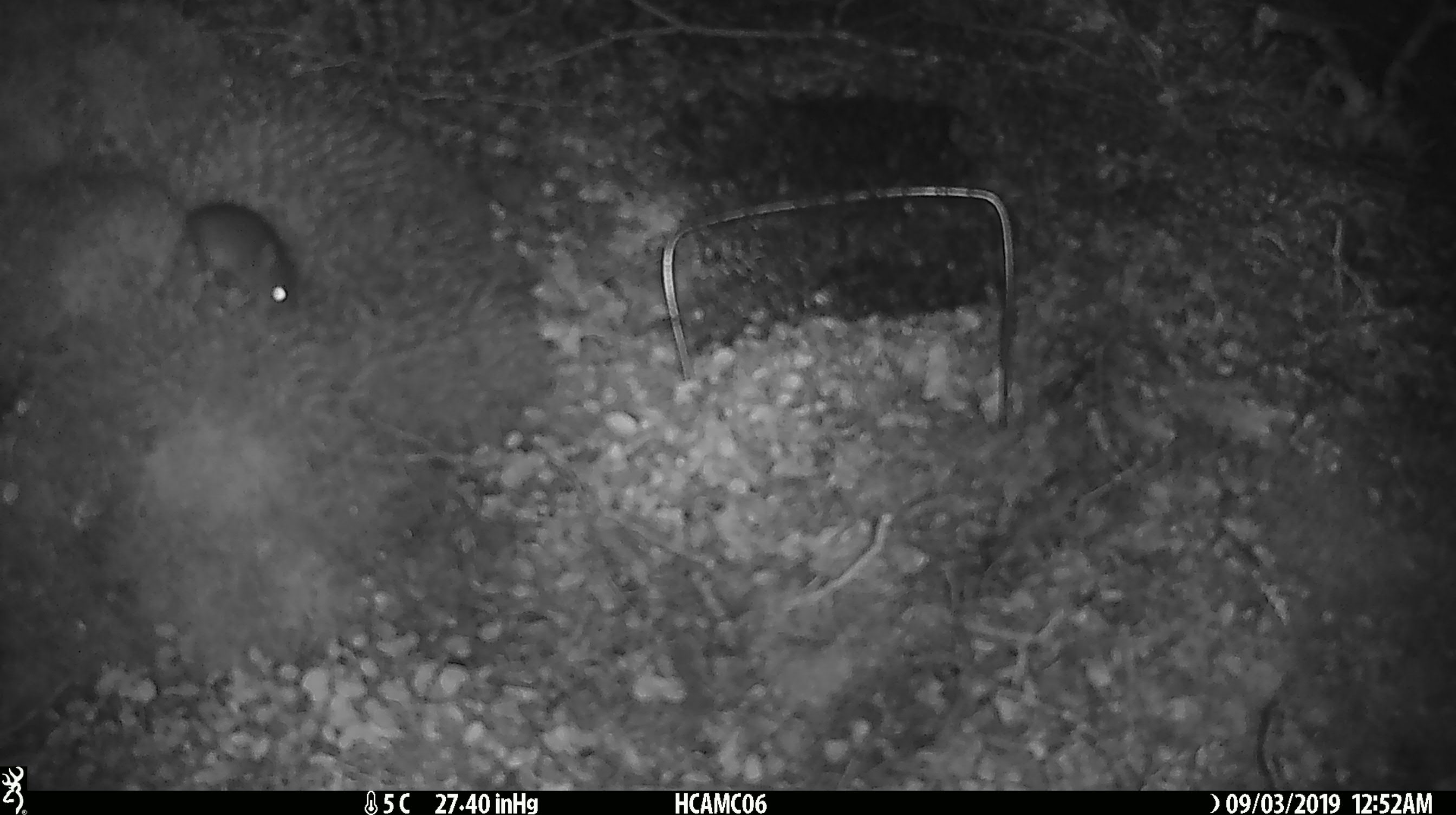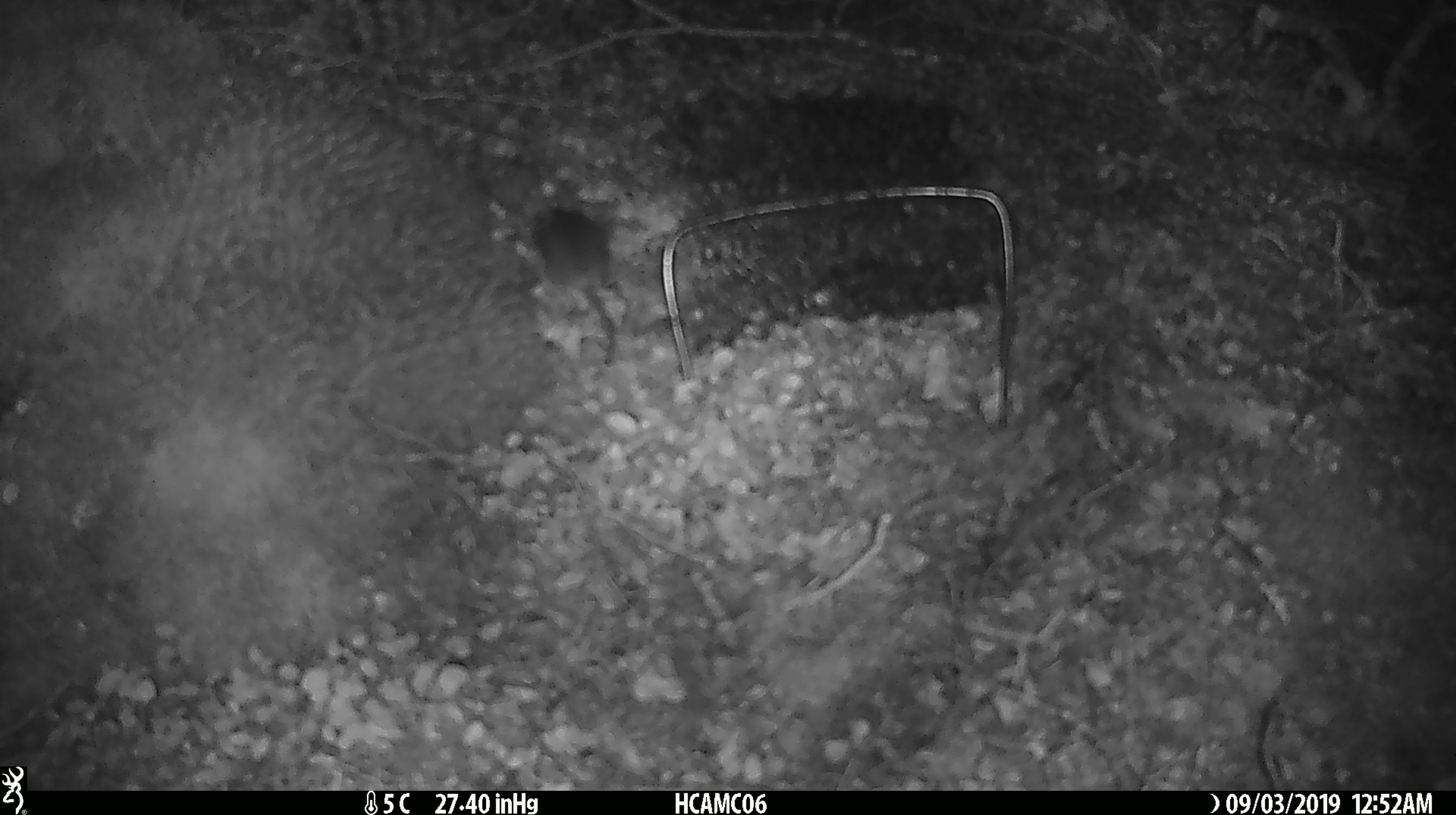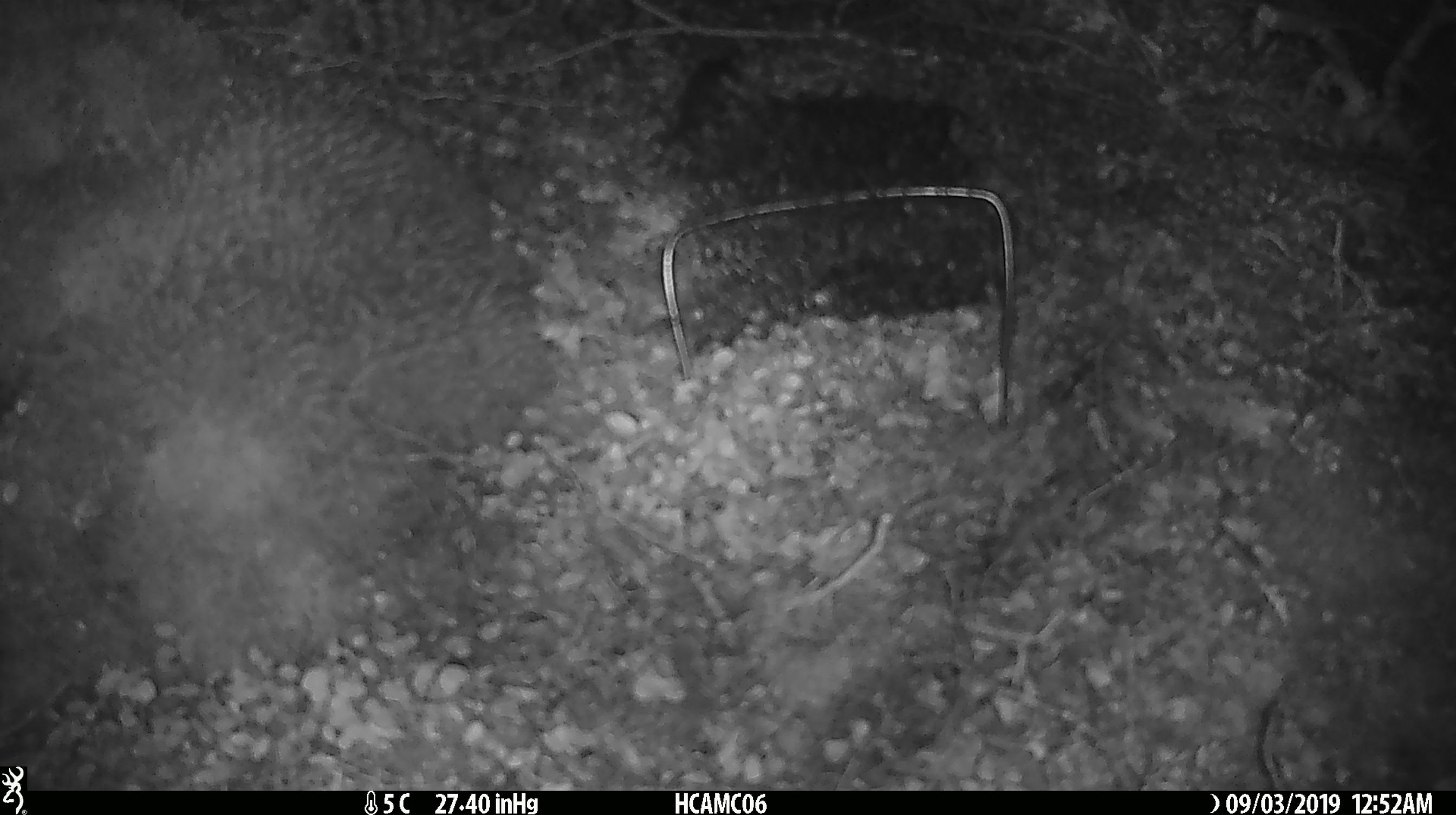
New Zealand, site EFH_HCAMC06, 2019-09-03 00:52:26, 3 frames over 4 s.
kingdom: Animalia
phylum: Chordata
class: Mammalia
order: Rodentia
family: Muridae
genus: Mus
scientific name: Mus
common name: mouse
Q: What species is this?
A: Mouse (Mus).